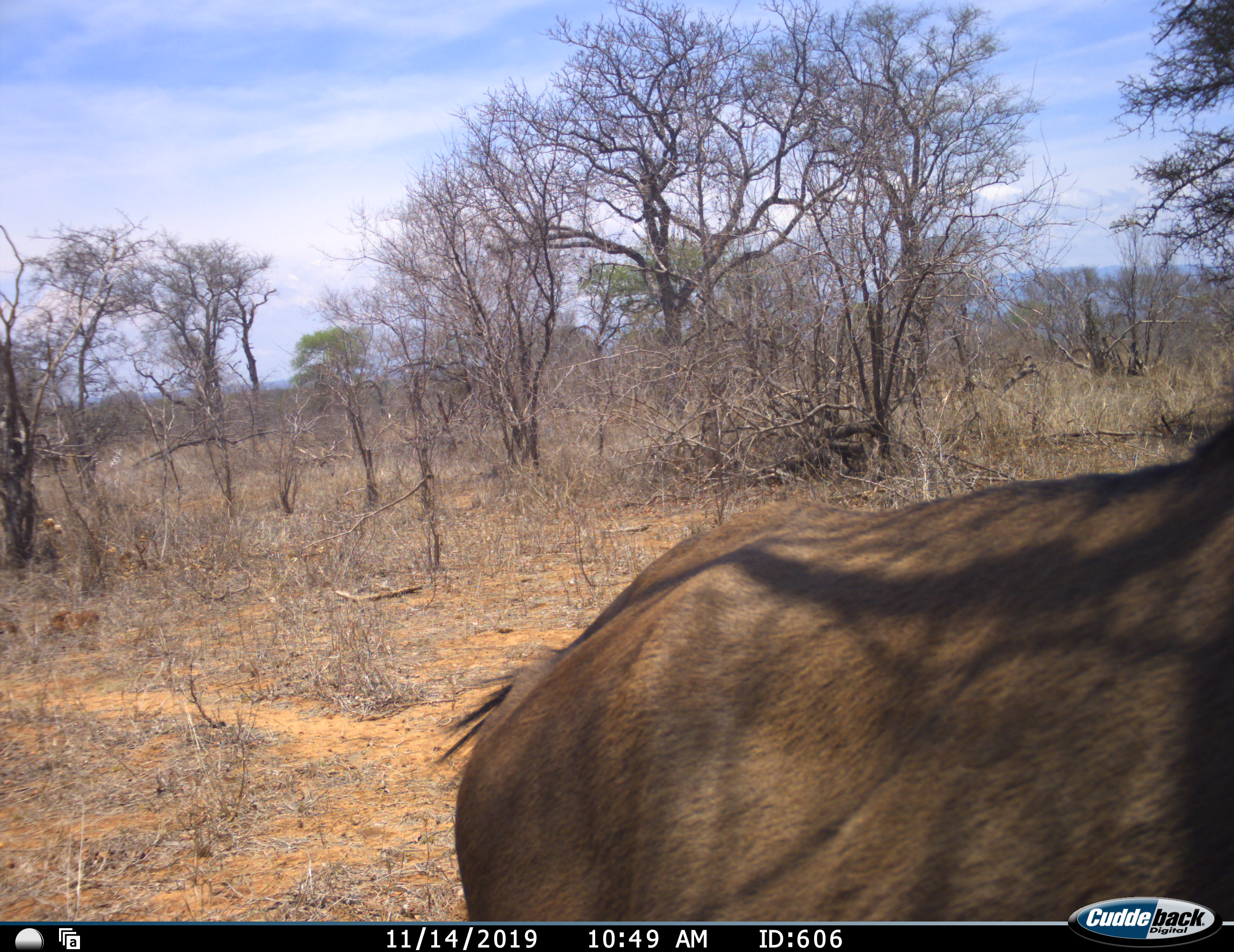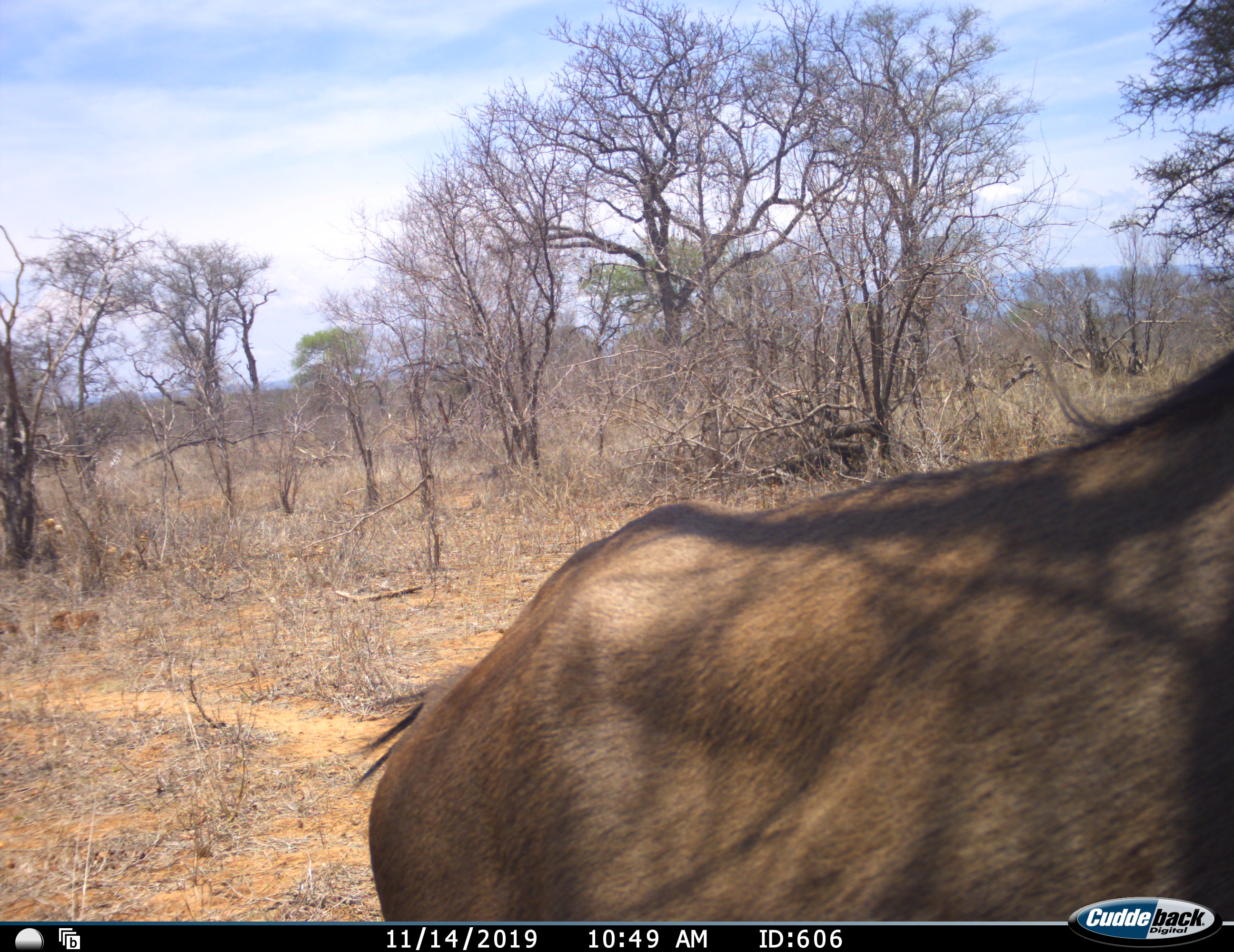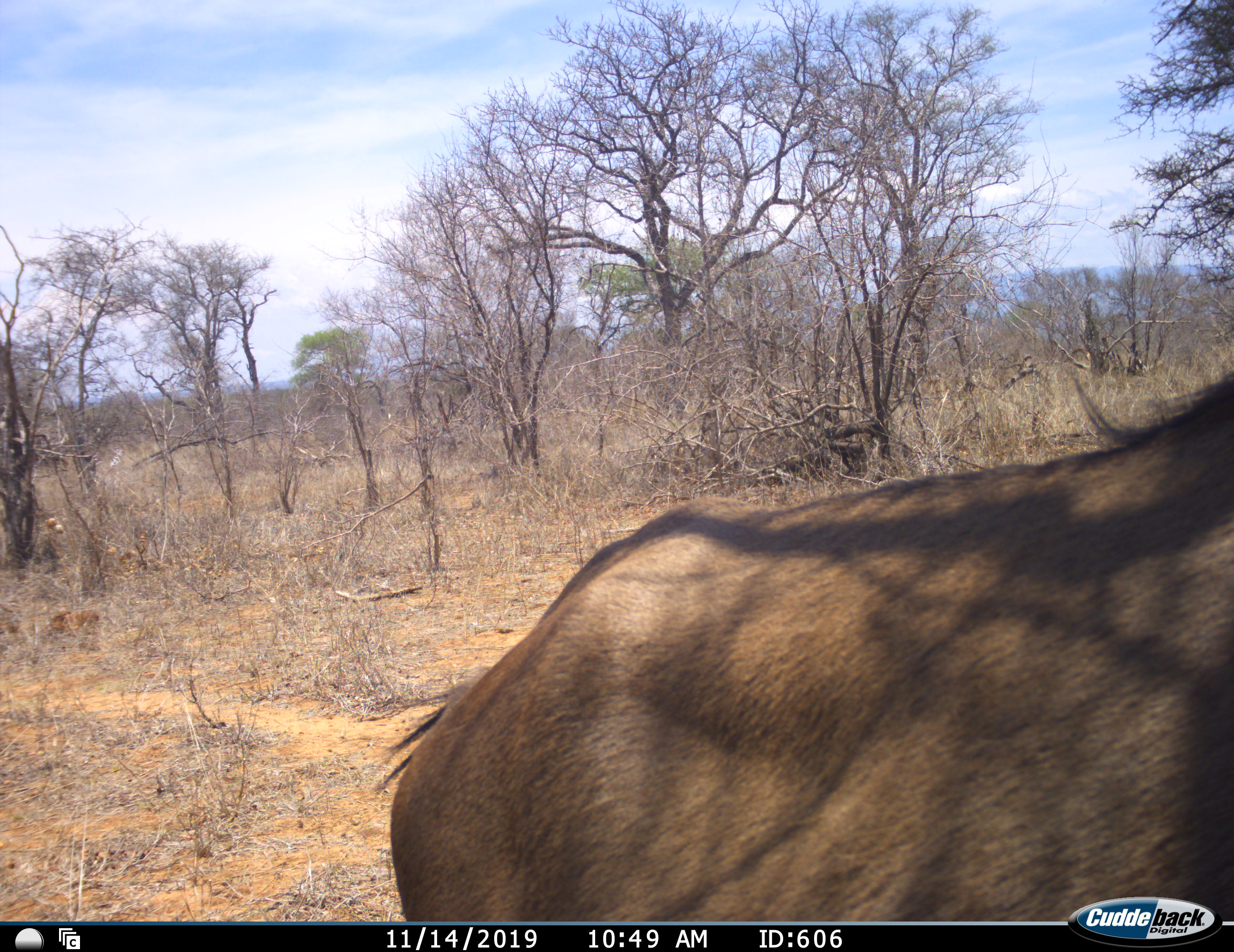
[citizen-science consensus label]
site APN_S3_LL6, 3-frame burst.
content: unidentified animal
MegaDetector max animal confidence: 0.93